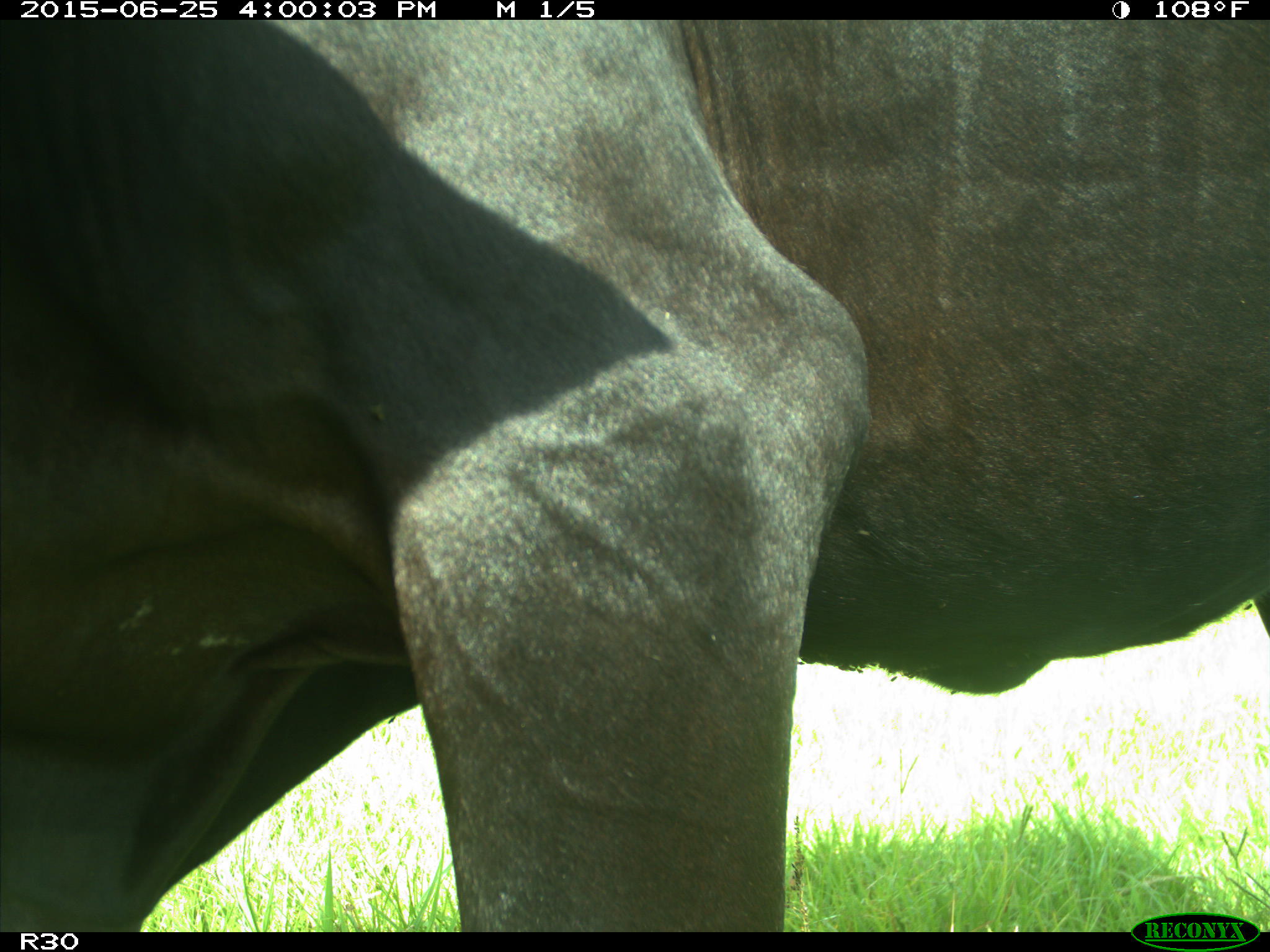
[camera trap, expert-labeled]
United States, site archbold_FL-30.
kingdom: Animalia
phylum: Chordata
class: Mammalia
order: Artiodactyla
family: Bovidae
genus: Bos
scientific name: Bos taurus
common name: domestic cow